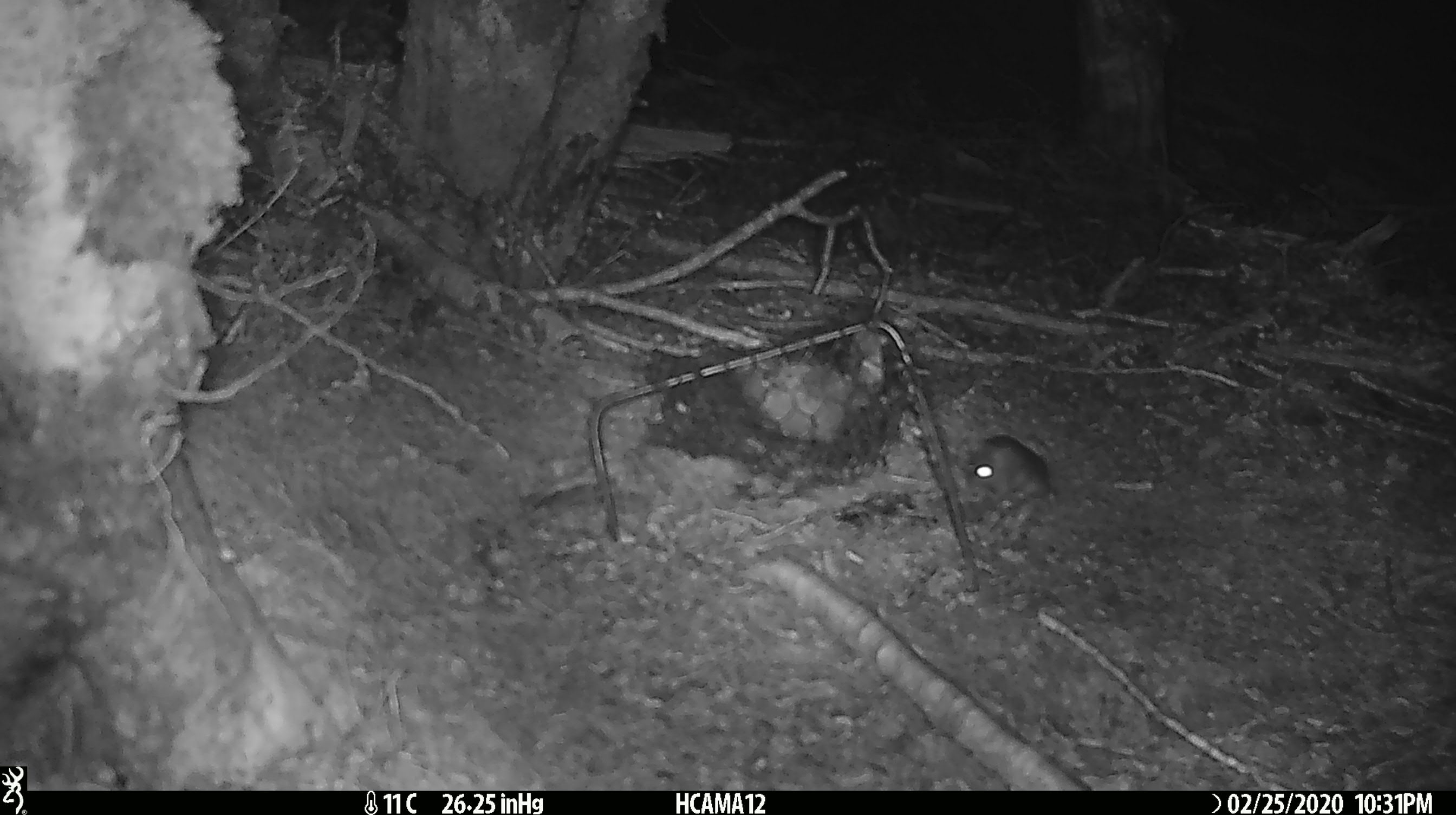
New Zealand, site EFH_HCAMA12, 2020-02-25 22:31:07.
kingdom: Animalia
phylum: Chordata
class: Mammalia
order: Rodentia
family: Muridae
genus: Mus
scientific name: Mus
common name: mouse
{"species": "mouse (Mus)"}